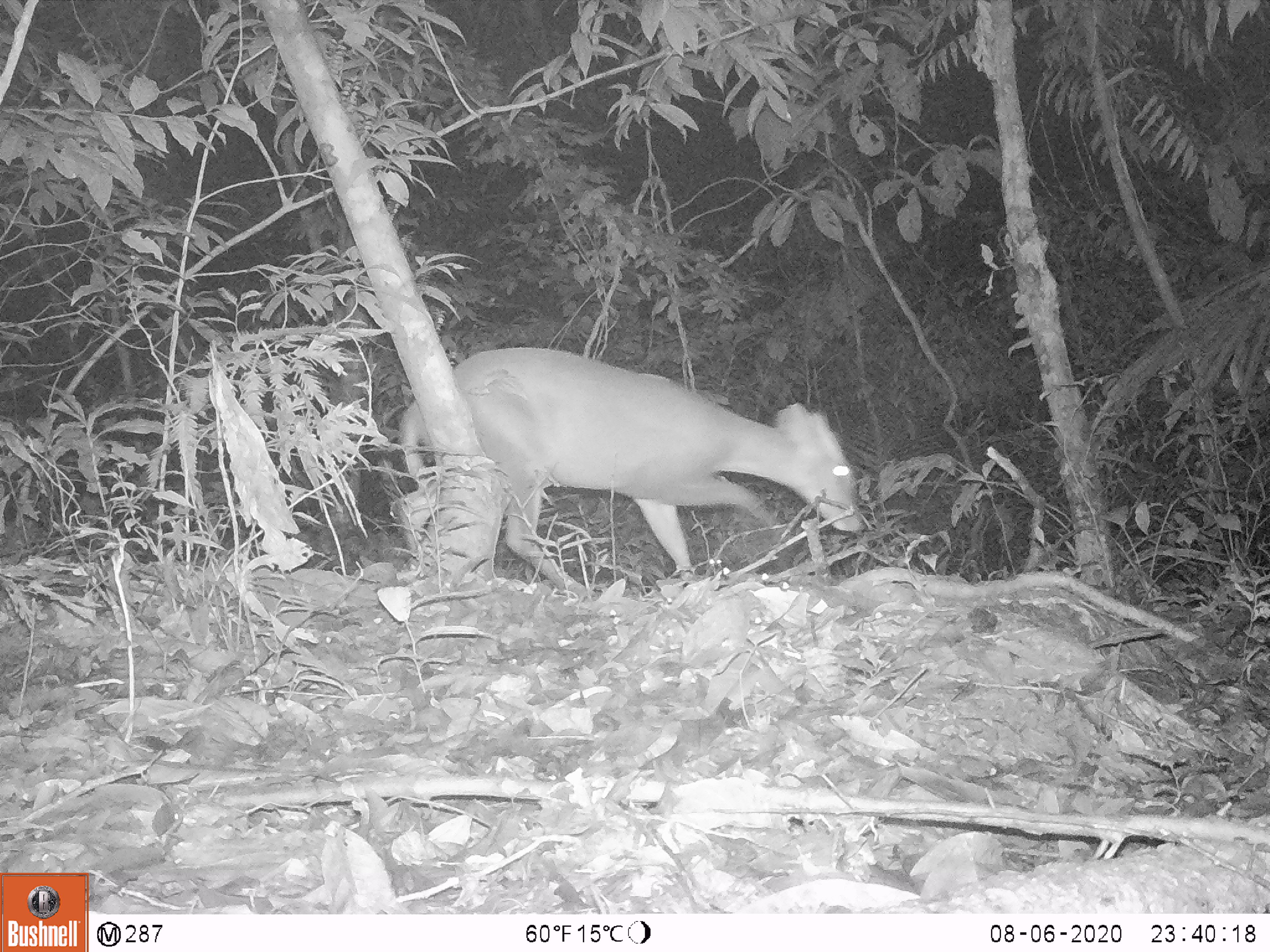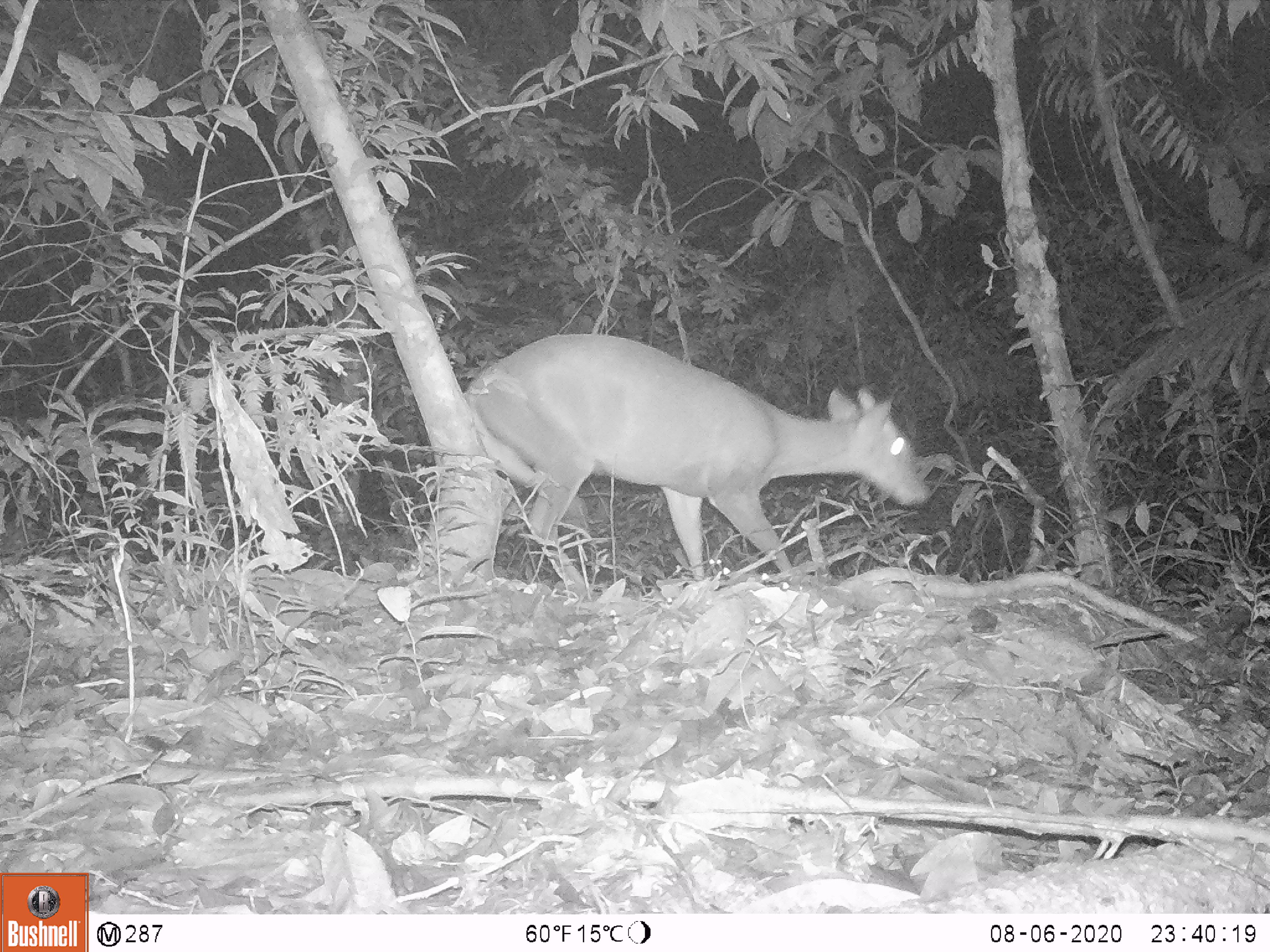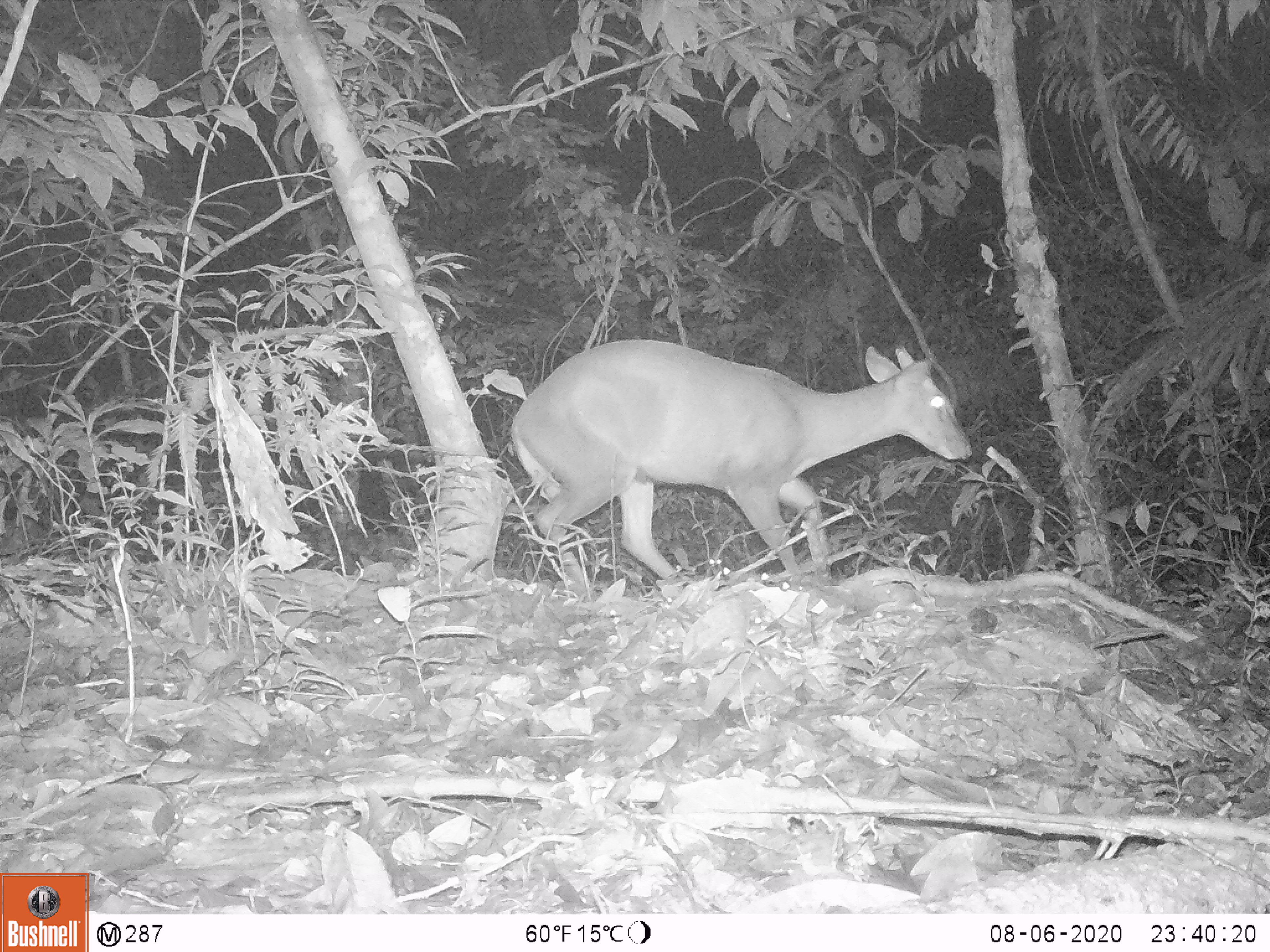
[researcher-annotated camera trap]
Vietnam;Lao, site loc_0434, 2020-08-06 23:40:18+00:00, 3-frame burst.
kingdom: Animalia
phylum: Chordata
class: Mammalia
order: Artiodactyla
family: Cervidae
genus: Muntiacus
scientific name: Muntiacus rooseveltorum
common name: roosevelt's muntjac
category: roosevelts muntjac group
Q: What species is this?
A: Roosevelts muntjac group (roosevelt's muntjac) (Muntiacus rooseveltorum).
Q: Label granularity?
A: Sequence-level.